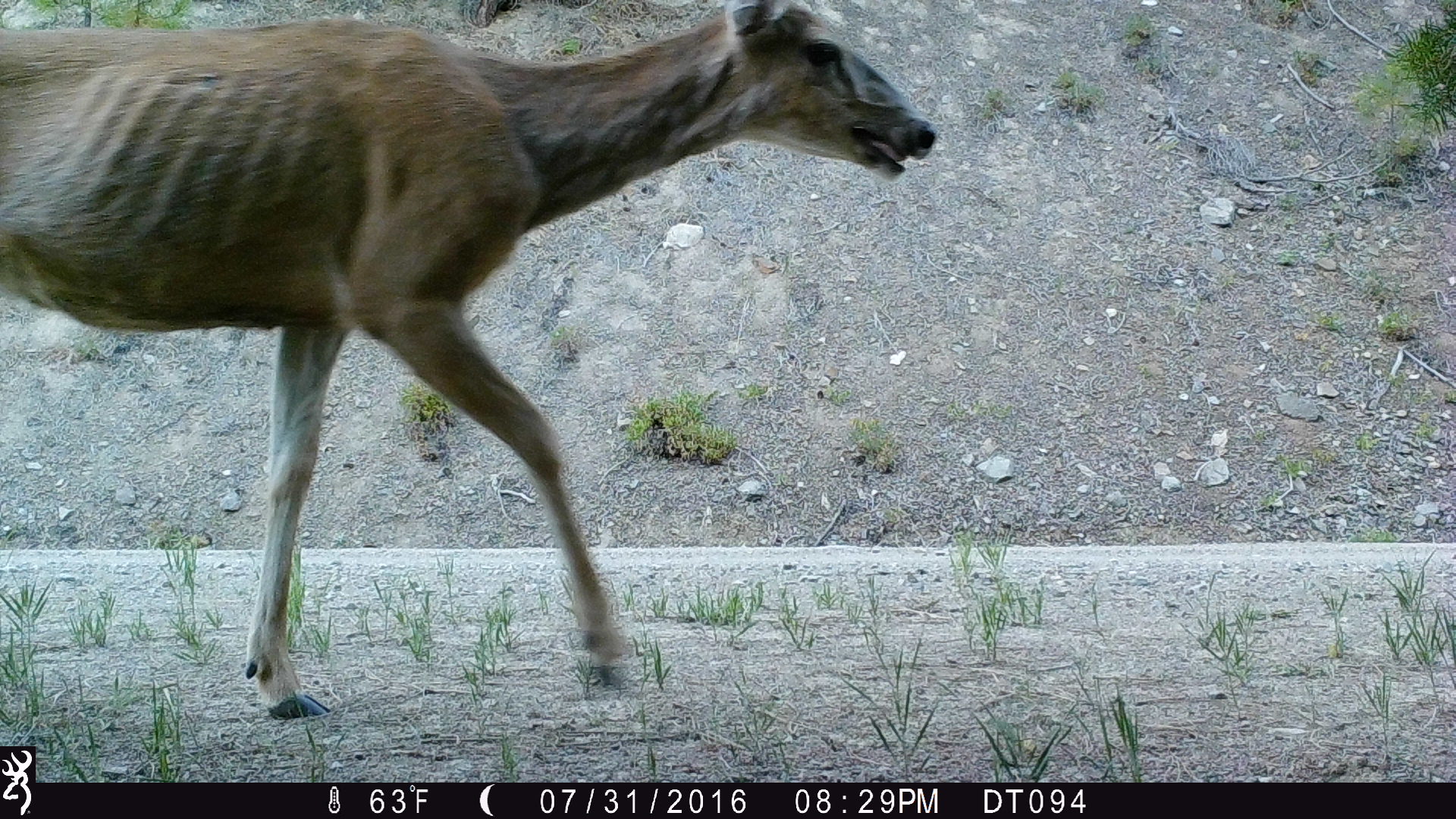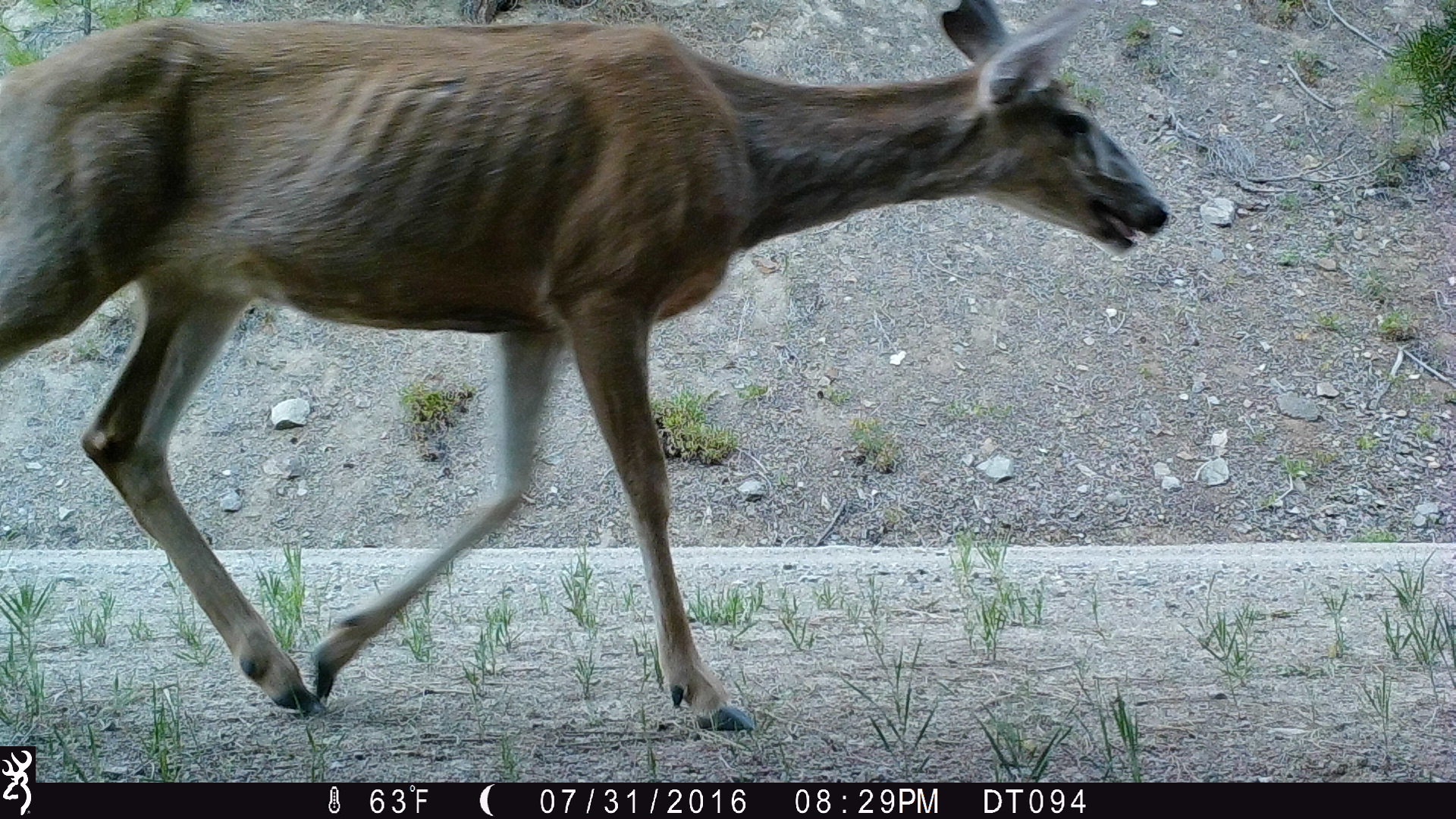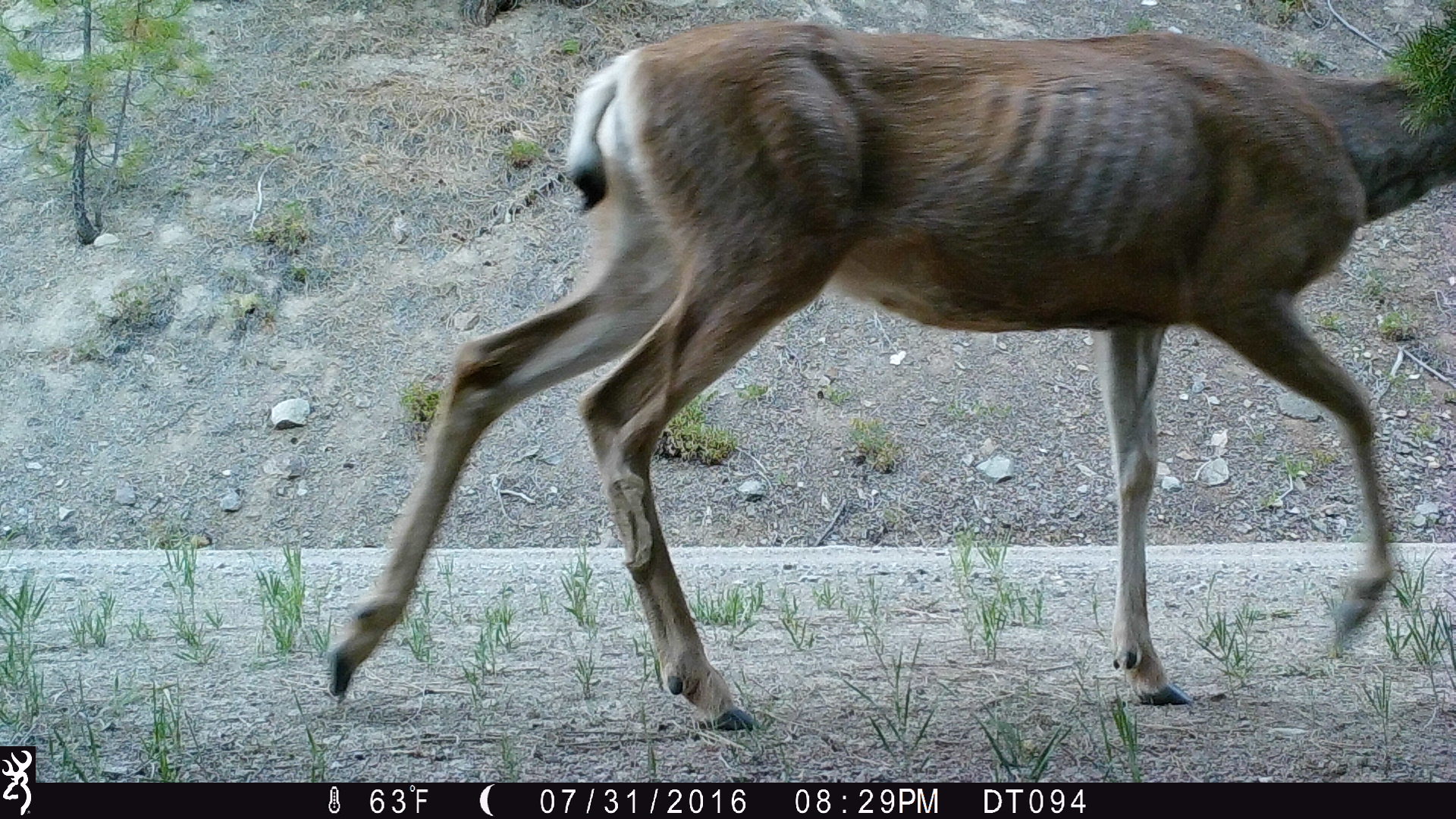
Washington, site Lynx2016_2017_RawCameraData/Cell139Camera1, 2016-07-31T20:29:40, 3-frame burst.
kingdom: Animalia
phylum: Chordata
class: Mammalia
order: Artiodactyla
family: Cervidae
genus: Odocoileus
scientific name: Odocoileus hemionus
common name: mule deer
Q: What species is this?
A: Odocoileus hemionus (mule deer).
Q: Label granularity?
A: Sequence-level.